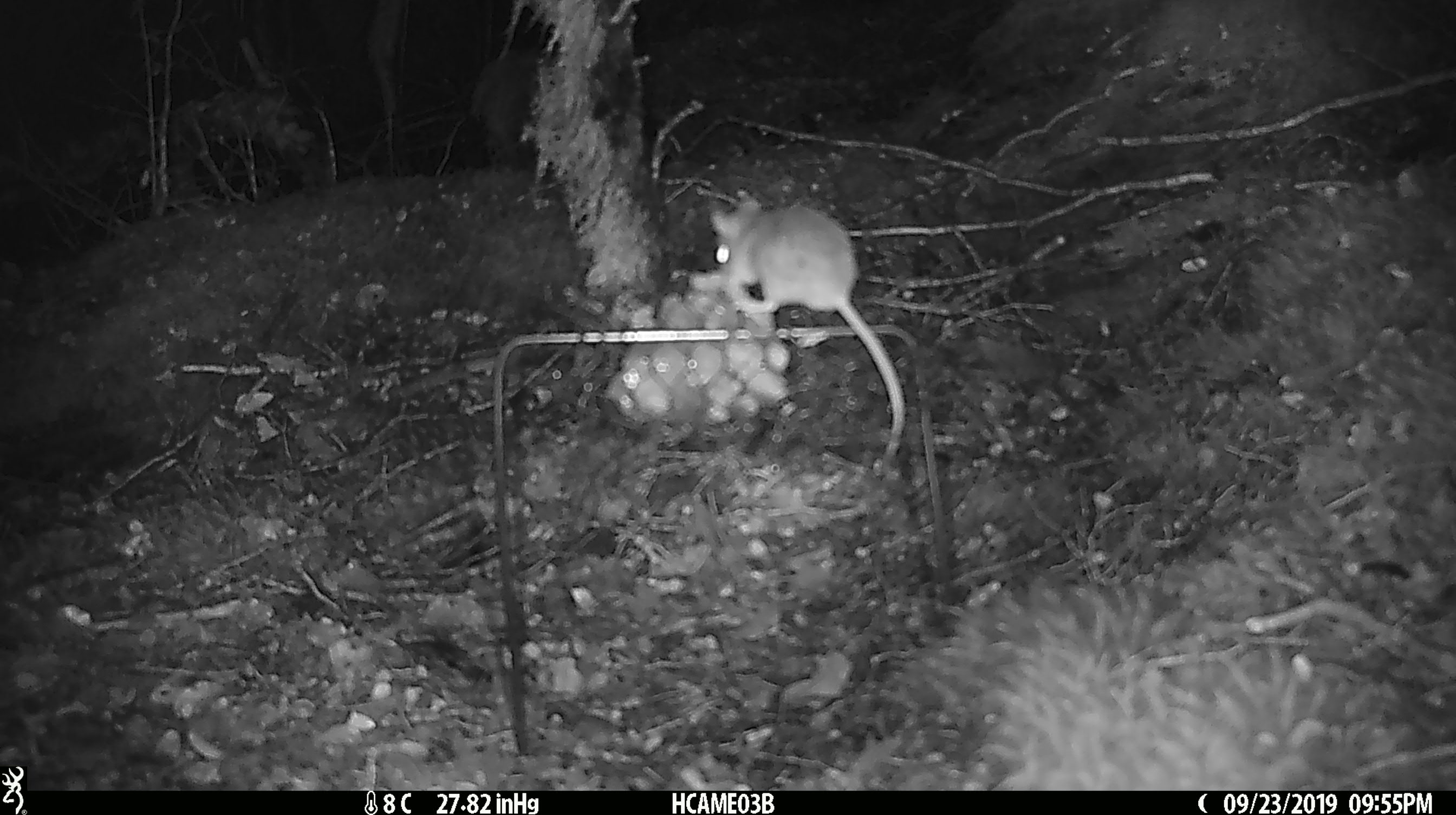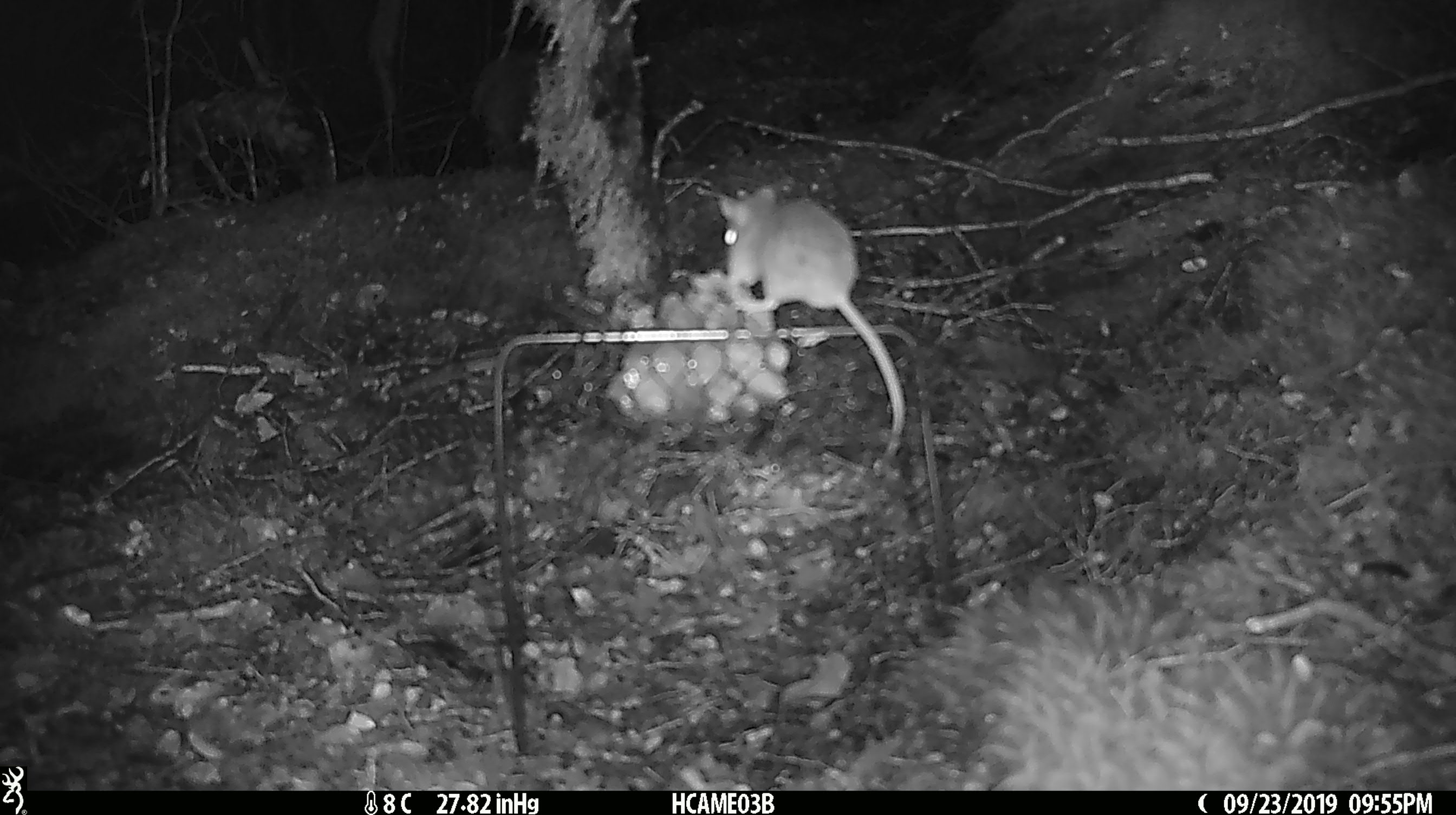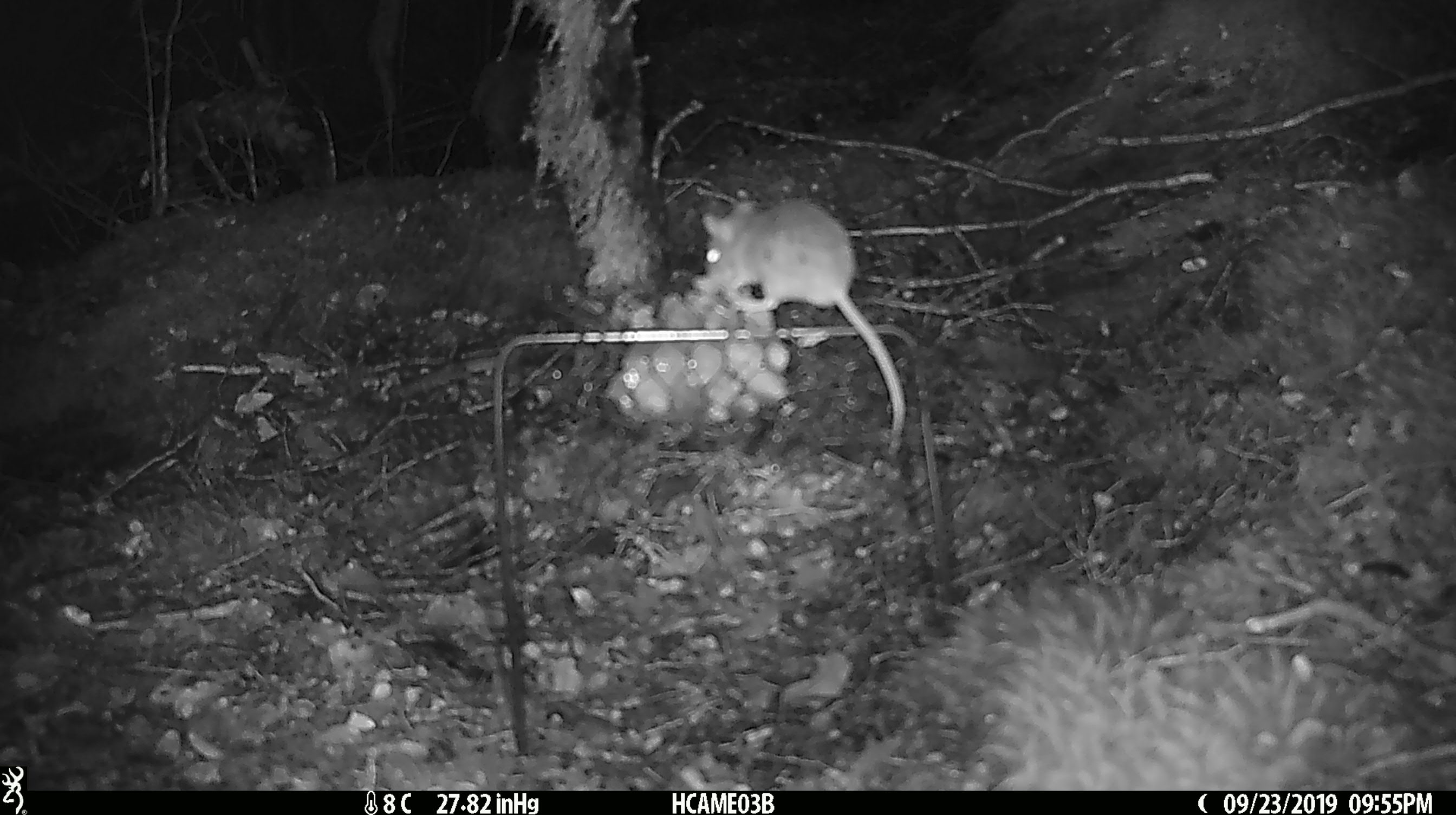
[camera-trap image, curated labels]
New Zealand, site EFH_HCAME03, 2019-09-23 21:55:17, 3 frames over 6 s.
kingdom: Animalia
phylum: Chordata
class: Mammalia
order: Rodentia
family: Muridae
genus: Mus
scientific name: Mus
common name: mouse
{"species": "mouse (Mus)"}